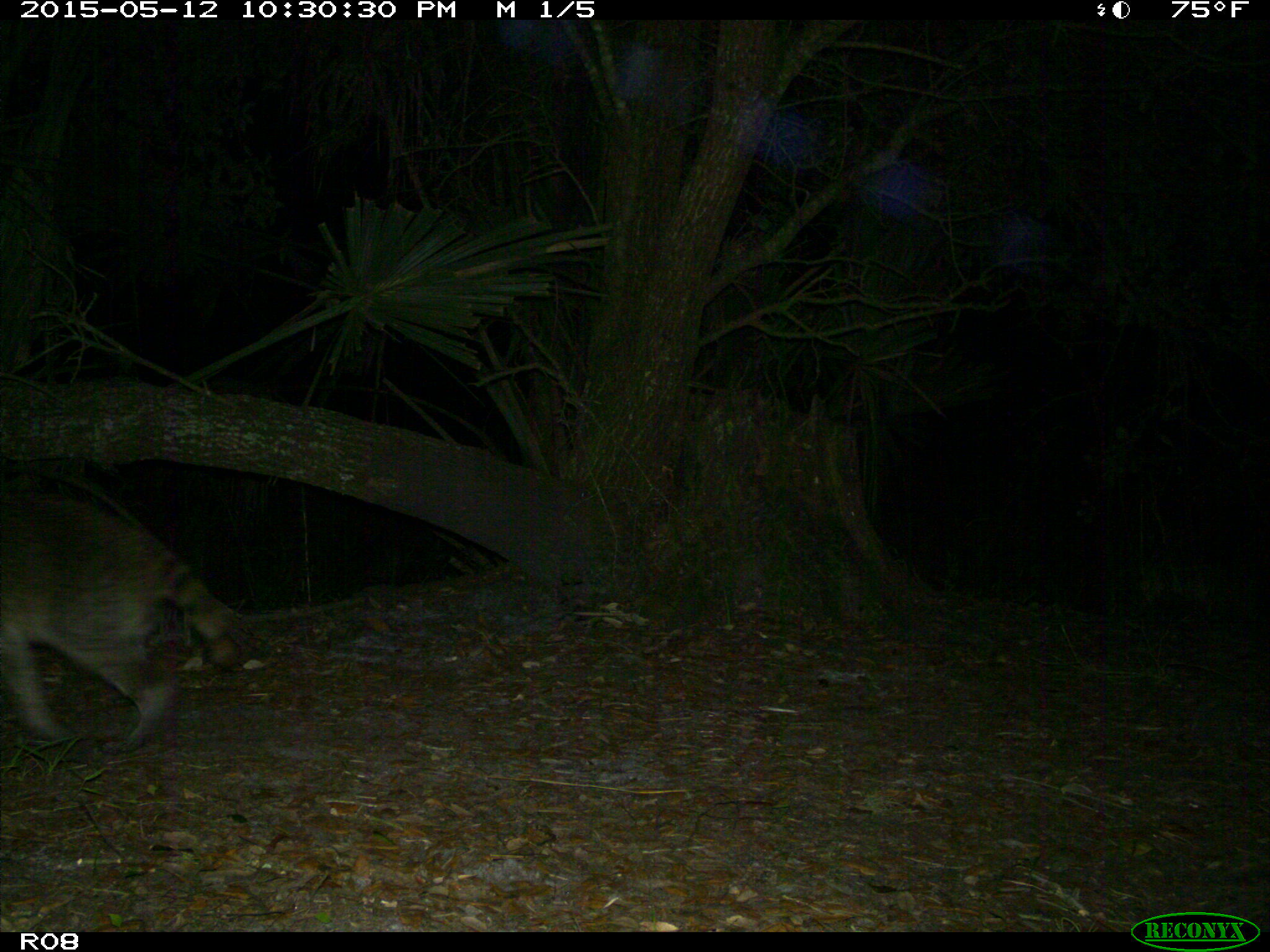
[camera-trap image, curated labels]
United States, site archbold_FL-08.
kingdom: Animalia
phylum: Chordata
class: Mammalia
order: Carnivora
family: Procyonidae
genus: Procyon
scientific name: Procyon lotor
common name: common raccoon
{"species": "Procyon lotor (common raccoon)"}